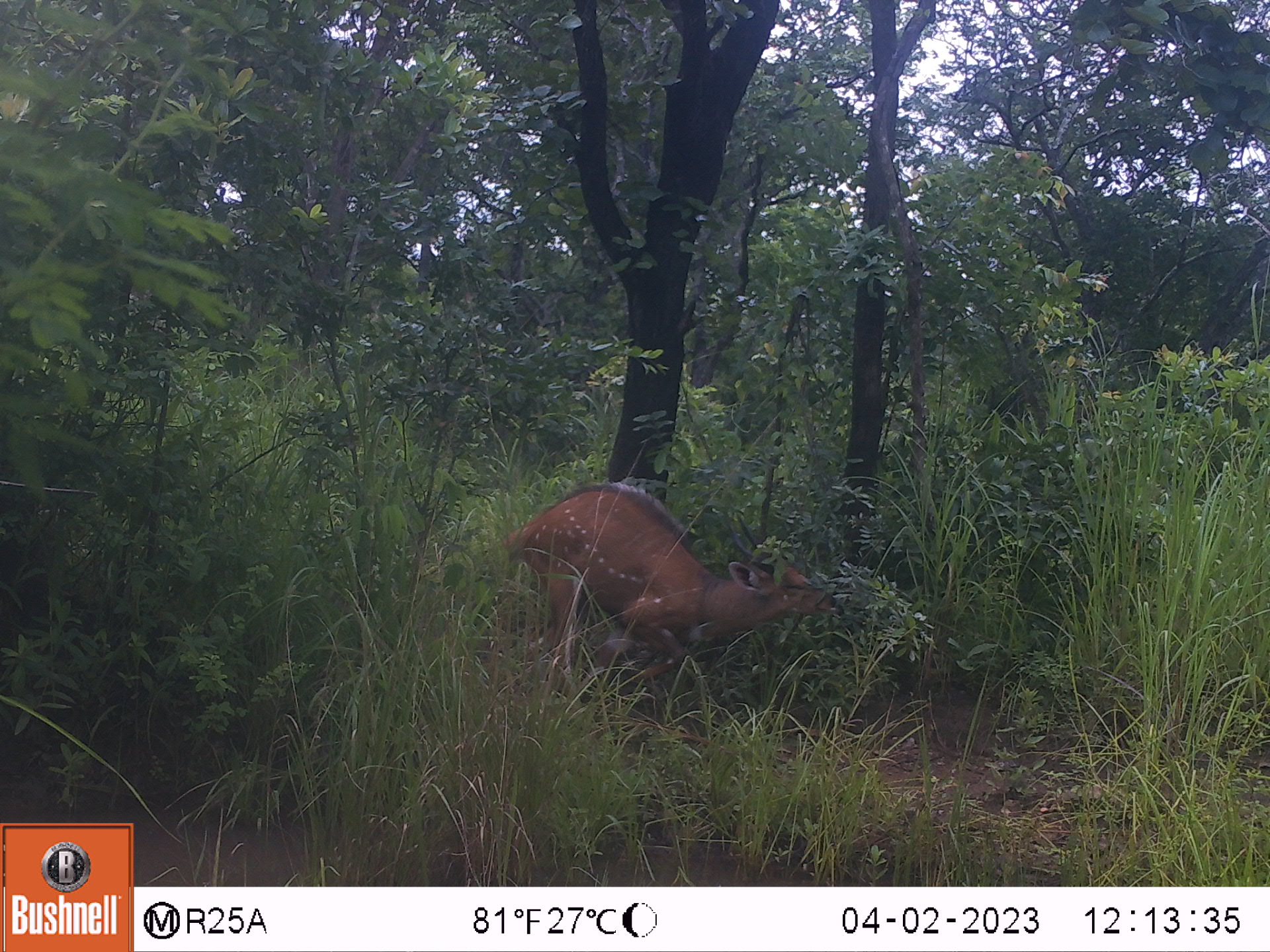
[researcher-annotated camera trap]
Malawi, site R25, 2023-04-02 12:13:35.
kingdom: Animalia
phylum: Chordata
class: Mammalia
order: Artiodactyla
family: Bovidae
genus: Tragelaphus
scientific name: Tragelaphus sylvaticus sylvaticus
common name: cape bushbuck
Cape bushbuck (Tragelaphus sylvaticus sylvaticus), count 1.